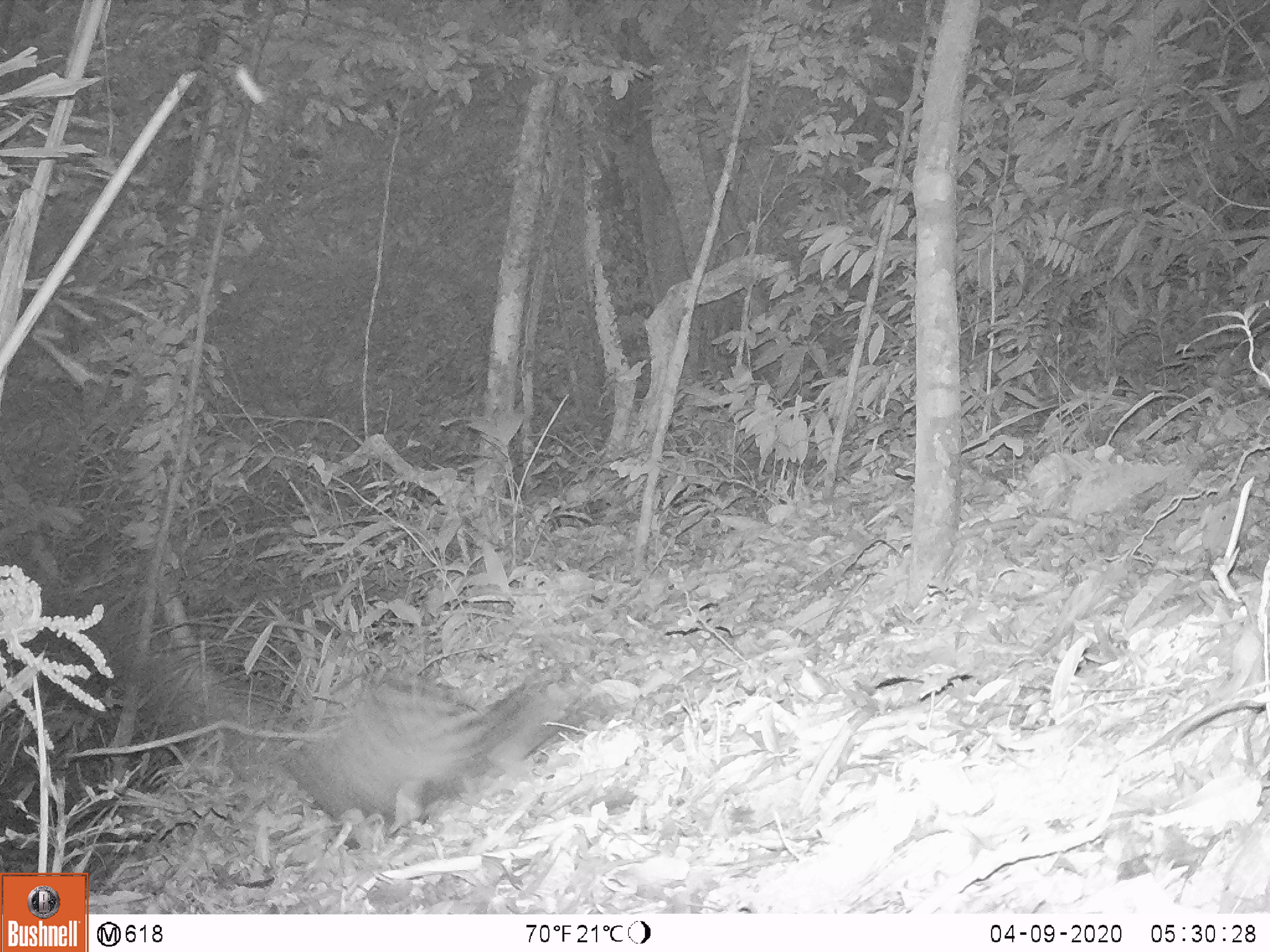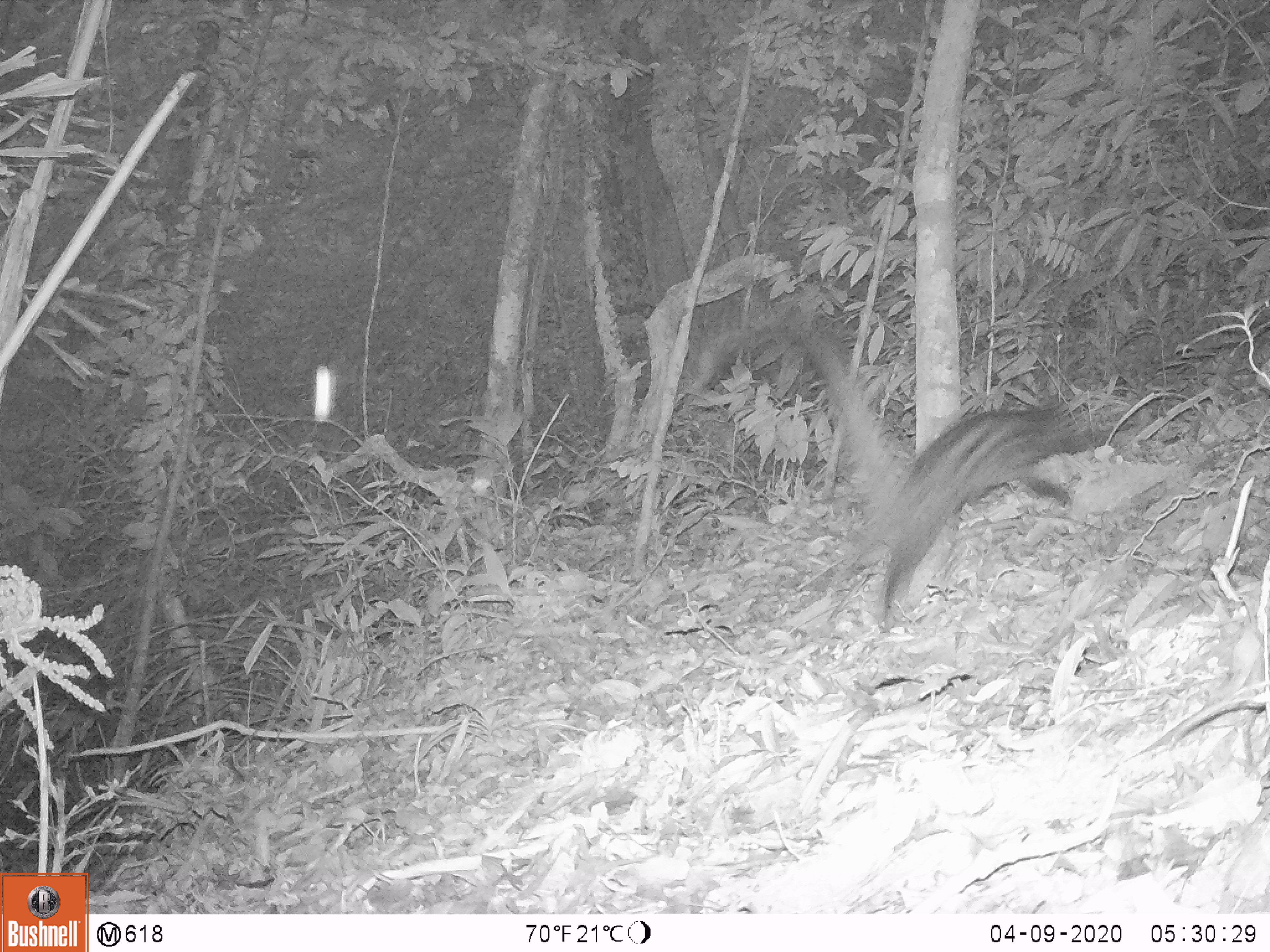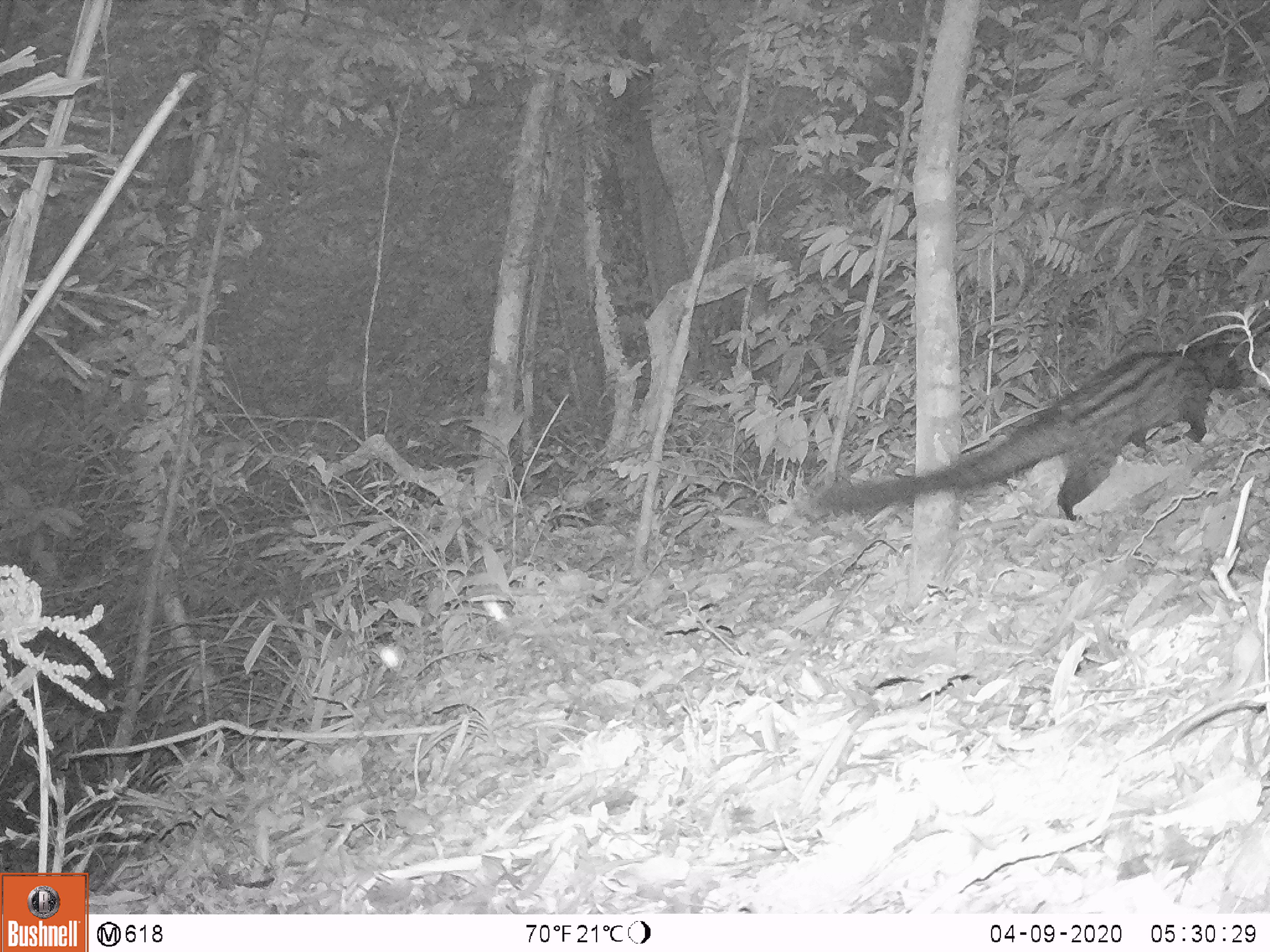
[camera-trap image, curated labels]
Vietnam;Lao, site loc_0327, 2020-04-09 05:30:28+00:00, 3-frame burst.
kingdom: Animalia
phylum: Chordata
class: Mammalia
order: Carnivora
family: Viverridae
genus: Paradoxurus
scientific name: Paradoxurus hermaphroditus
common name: common palm civet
Common palm civet (Paradoxurus hermaphroditus). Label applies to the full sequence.